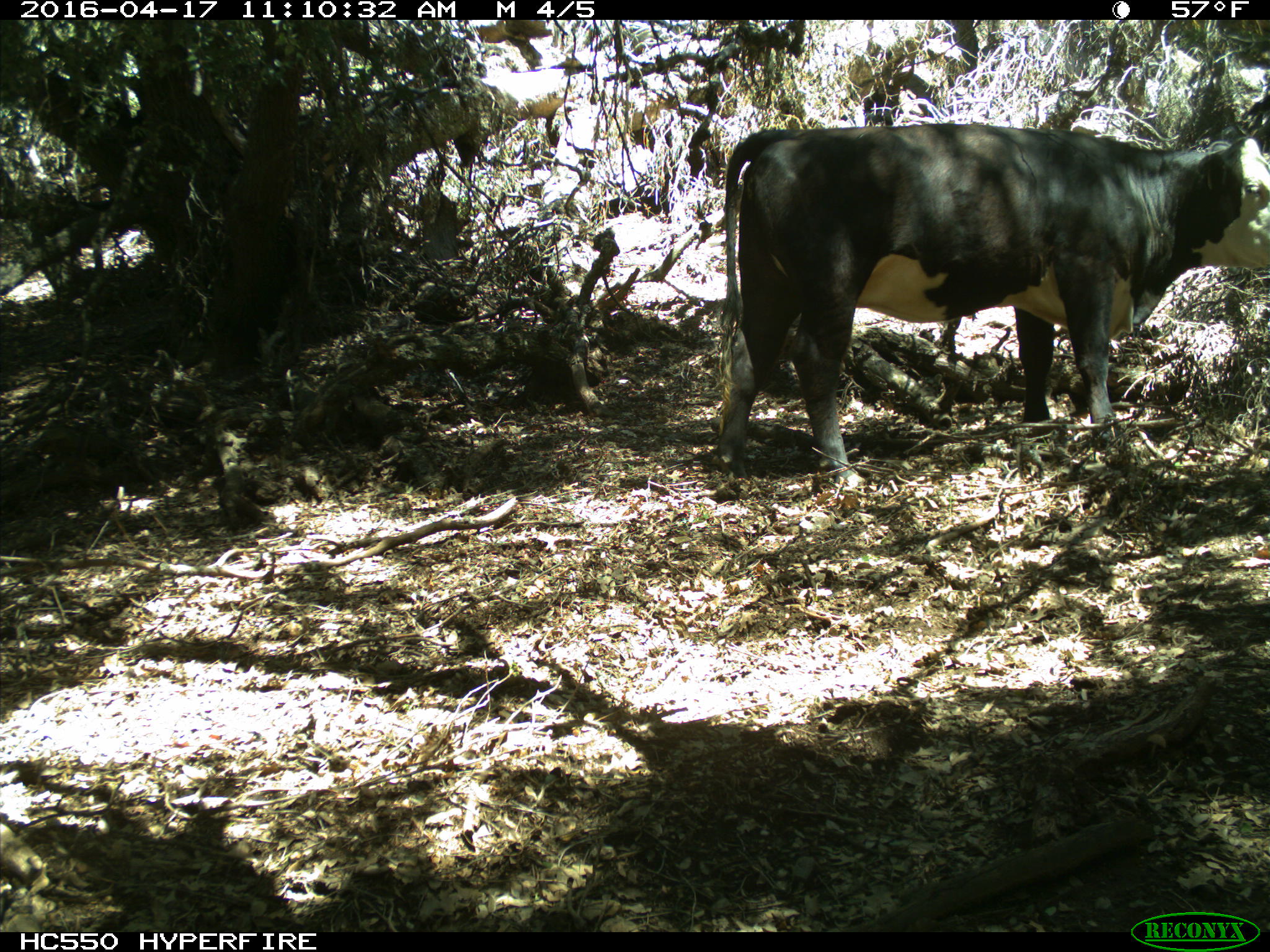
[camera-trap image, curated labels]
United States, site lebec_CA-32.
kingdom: Animalia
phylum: Chordata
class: Mammalia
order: Artiodactyla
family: Bovidae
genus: Bos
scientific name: Bos taurus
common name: domestic cow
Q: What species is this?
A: Bos taurus (domestic cow).